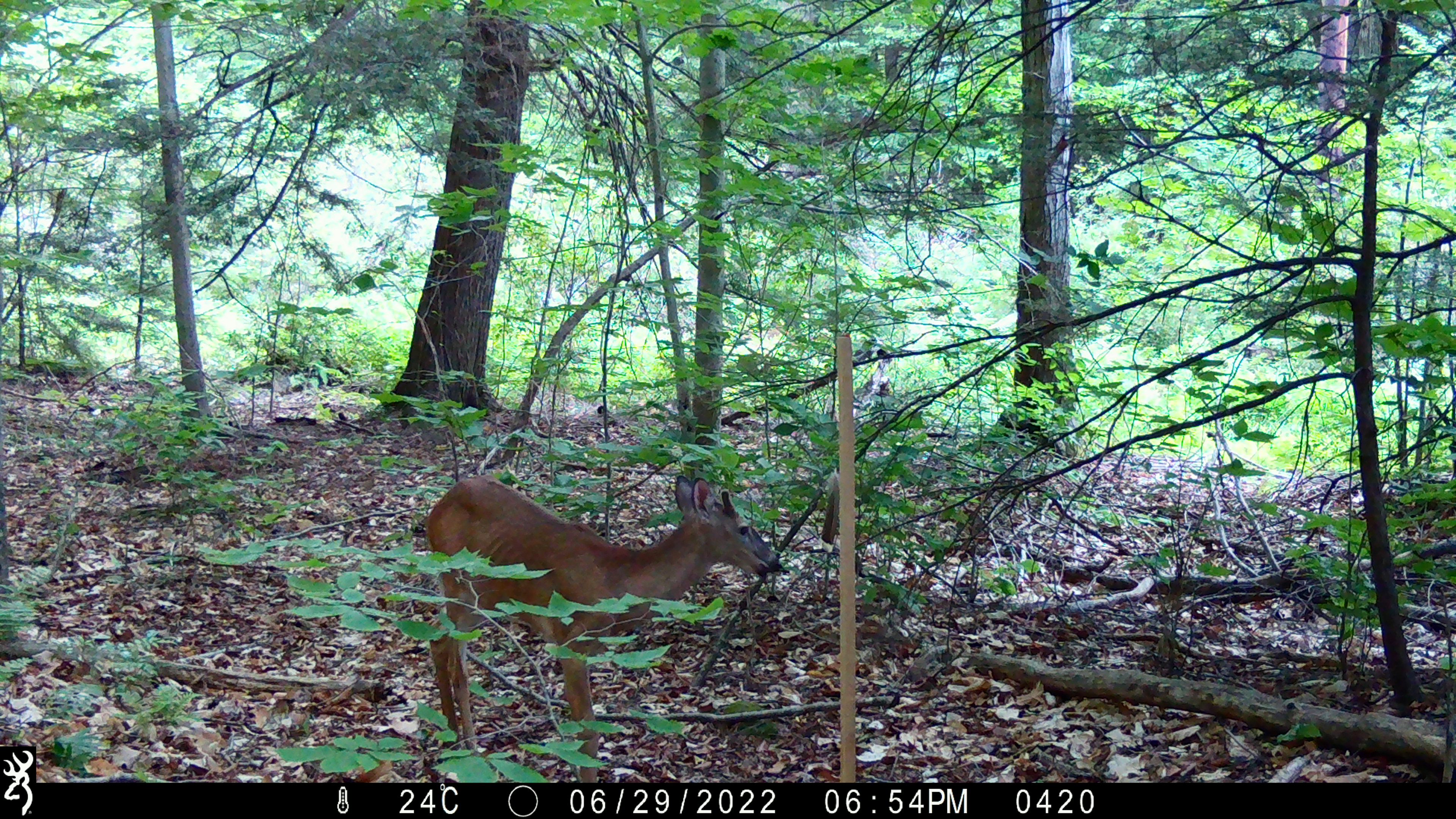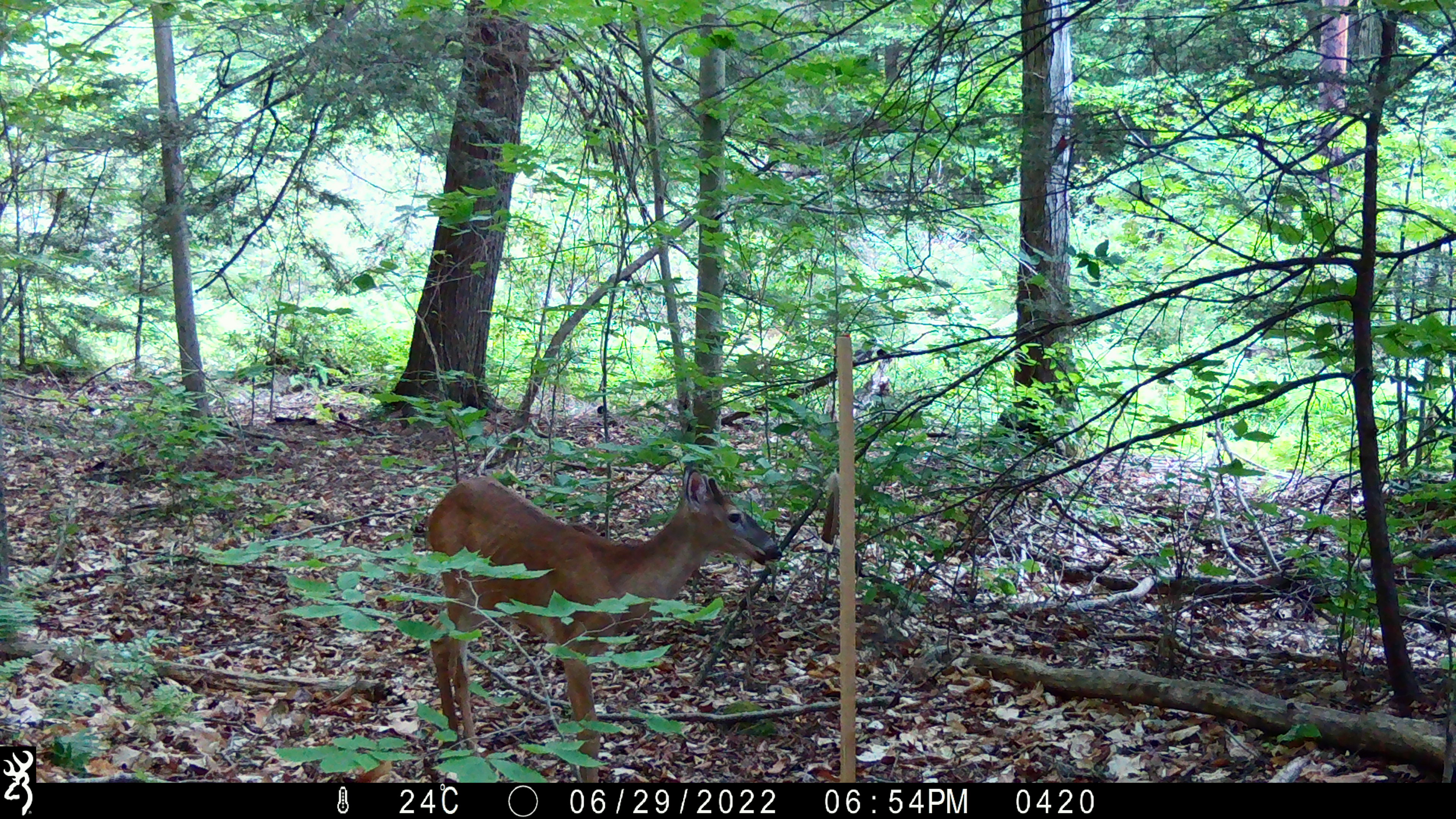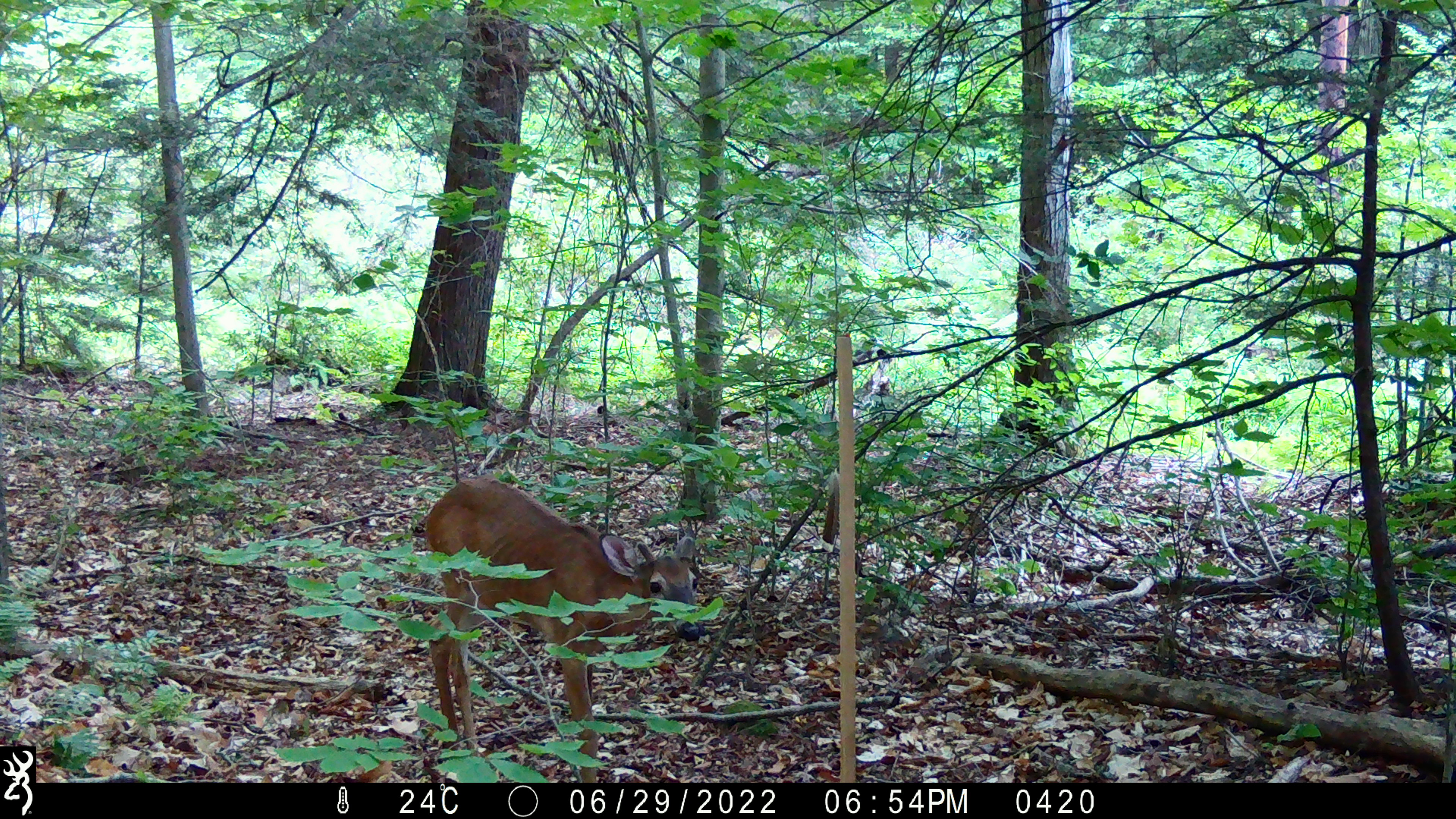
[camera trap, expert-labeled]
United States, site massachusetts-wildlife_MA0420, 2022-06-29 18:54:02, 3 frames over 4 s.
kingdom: Animalia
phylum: Chordata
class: Mammalia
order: Artiodactyla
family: Cervidae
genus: Odocoileus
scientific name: Odocoileus virginianus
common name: white-tailed deer